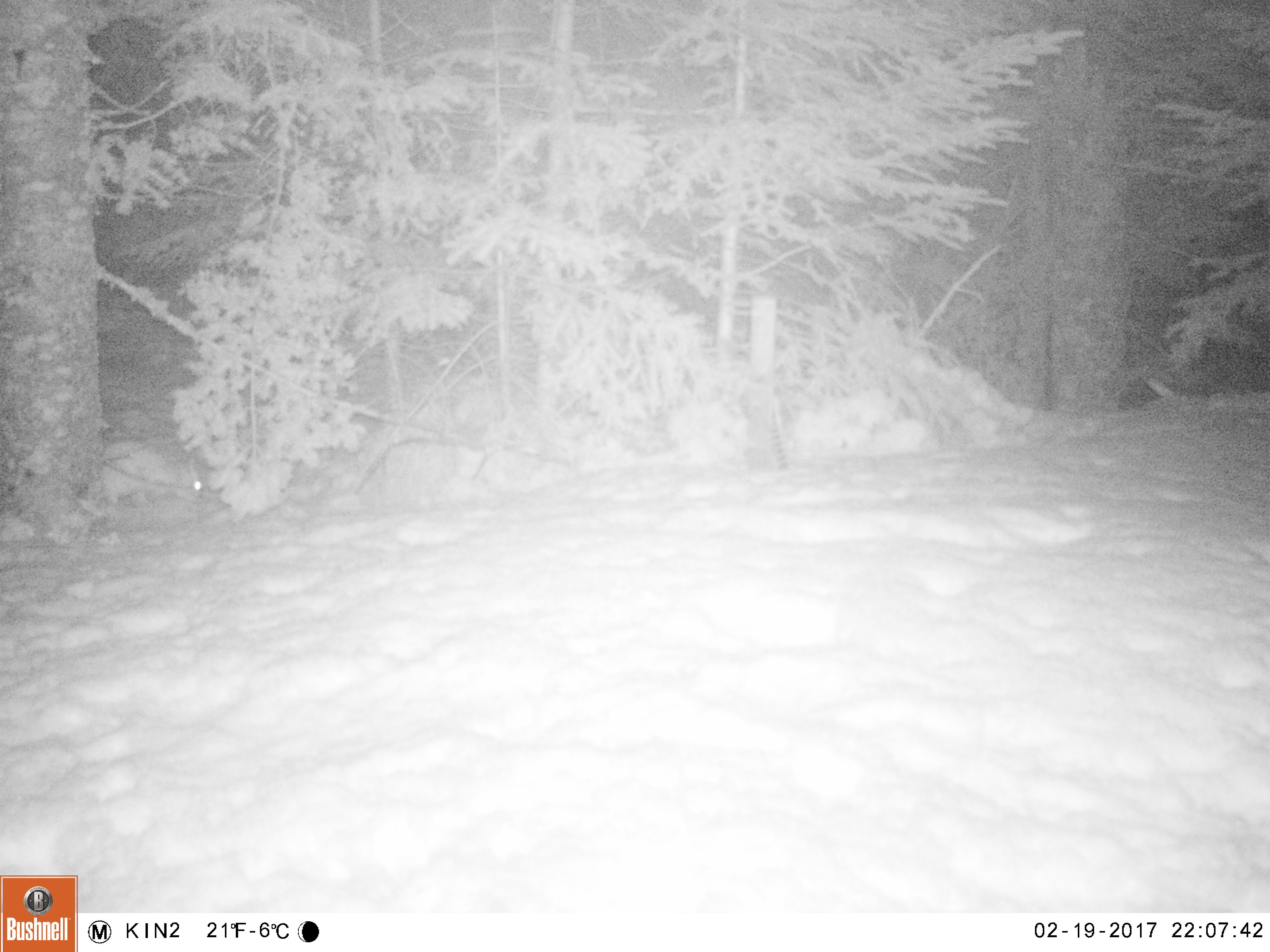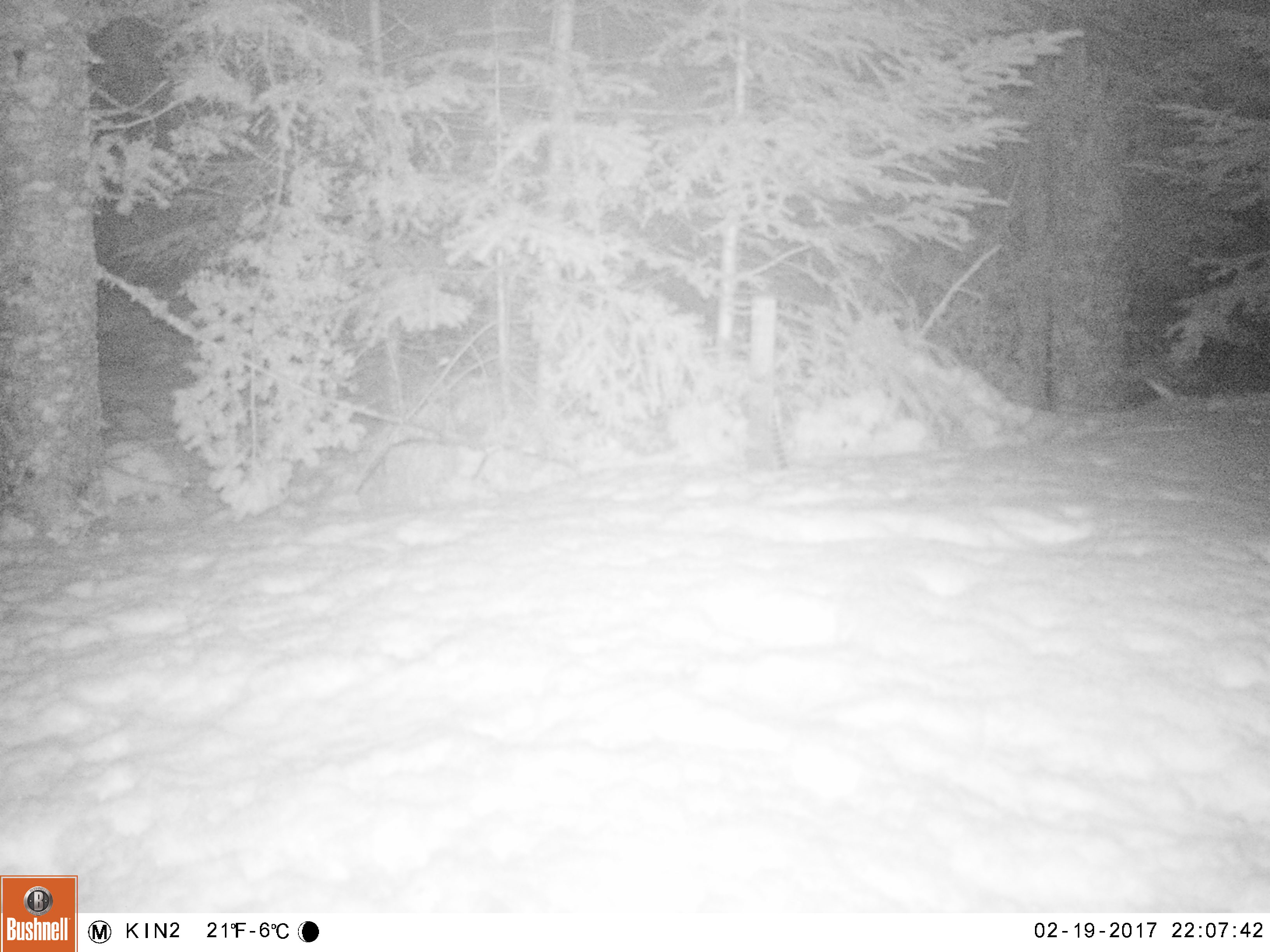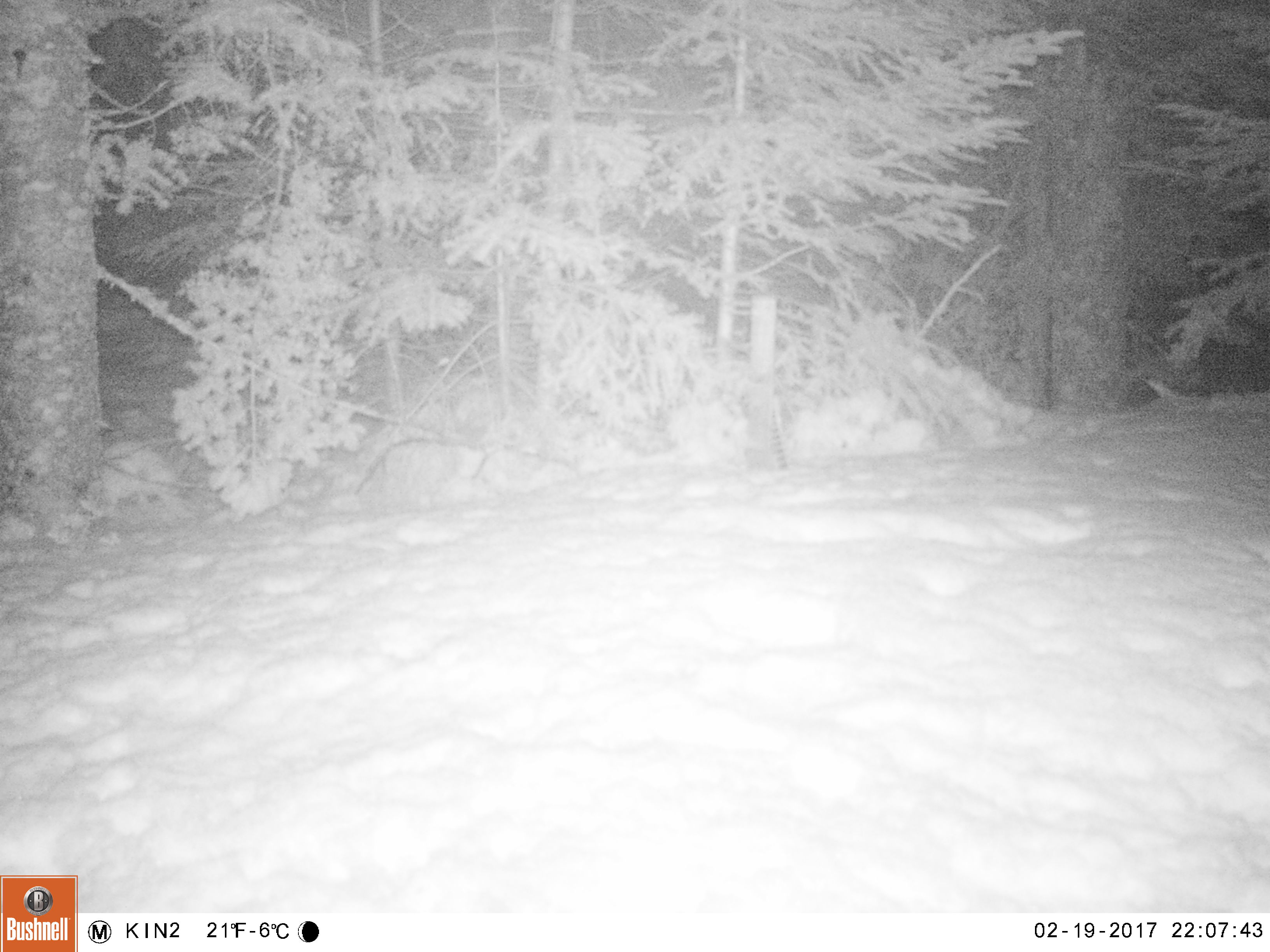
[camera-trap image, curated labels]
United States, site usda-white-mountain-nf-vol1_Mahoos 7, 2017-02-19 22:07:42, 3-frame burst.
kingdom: Animalia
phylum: Chordata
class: Mammalia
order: Lagomorpha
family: Leporidae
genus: Lepus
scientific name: Lepus americanus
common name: snowshoe hare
Snowshoe hare (Lepus americanus).